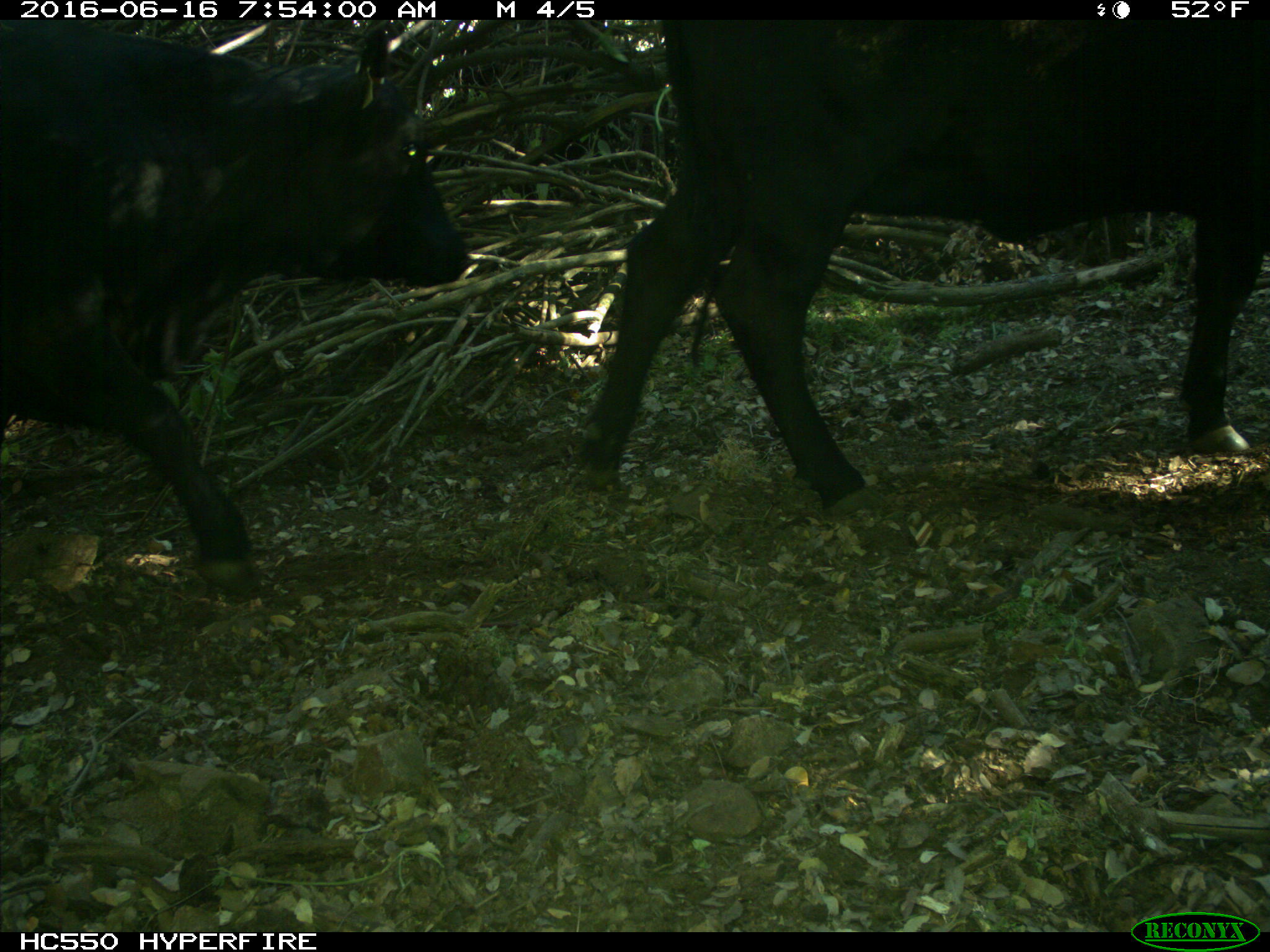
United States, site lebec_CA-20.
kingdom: Animalia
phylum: Chordata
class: Mammalia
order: Artiodactyla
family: Bovidae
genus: Bos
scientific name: Bos taurus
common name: domestic cow